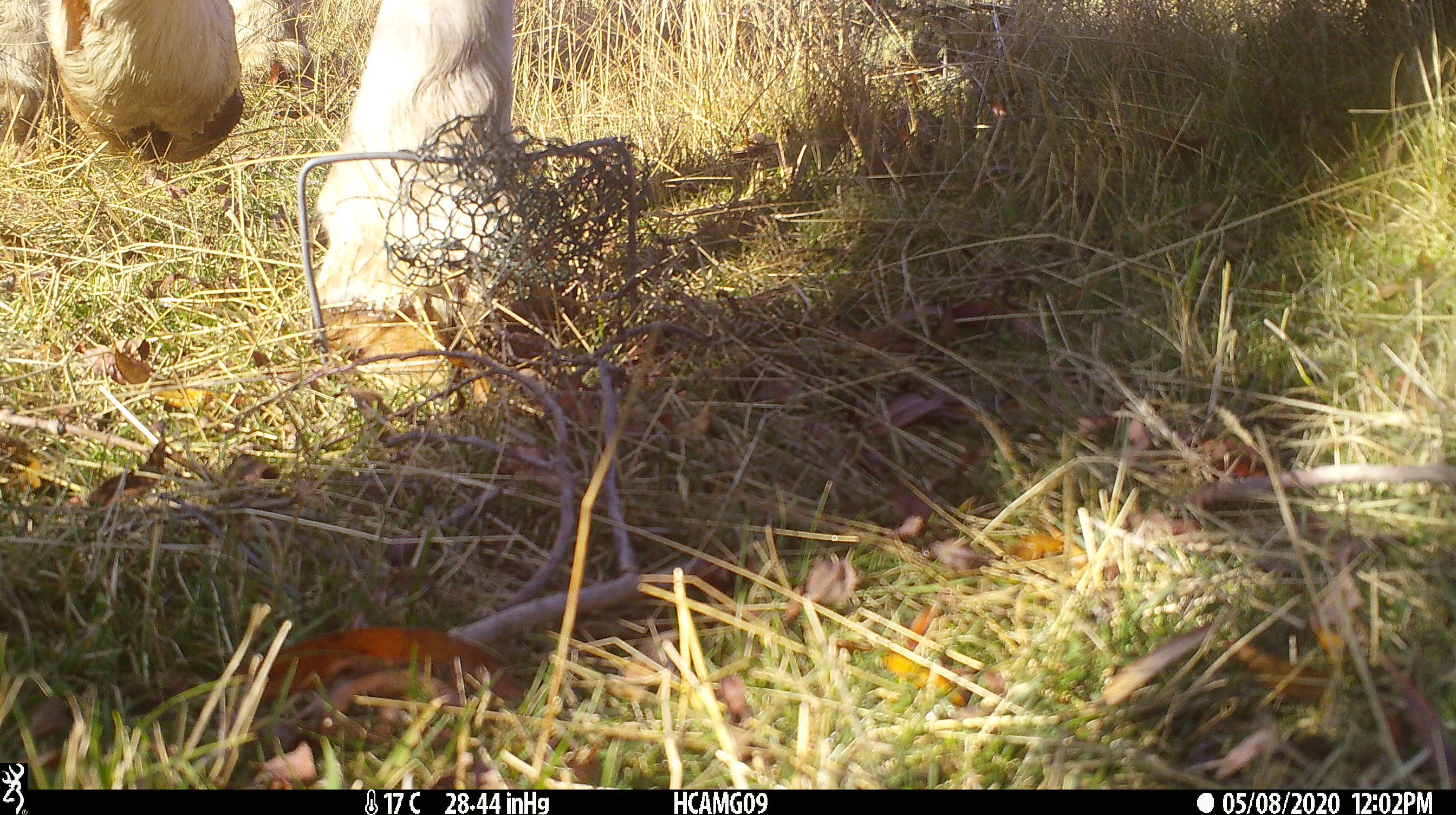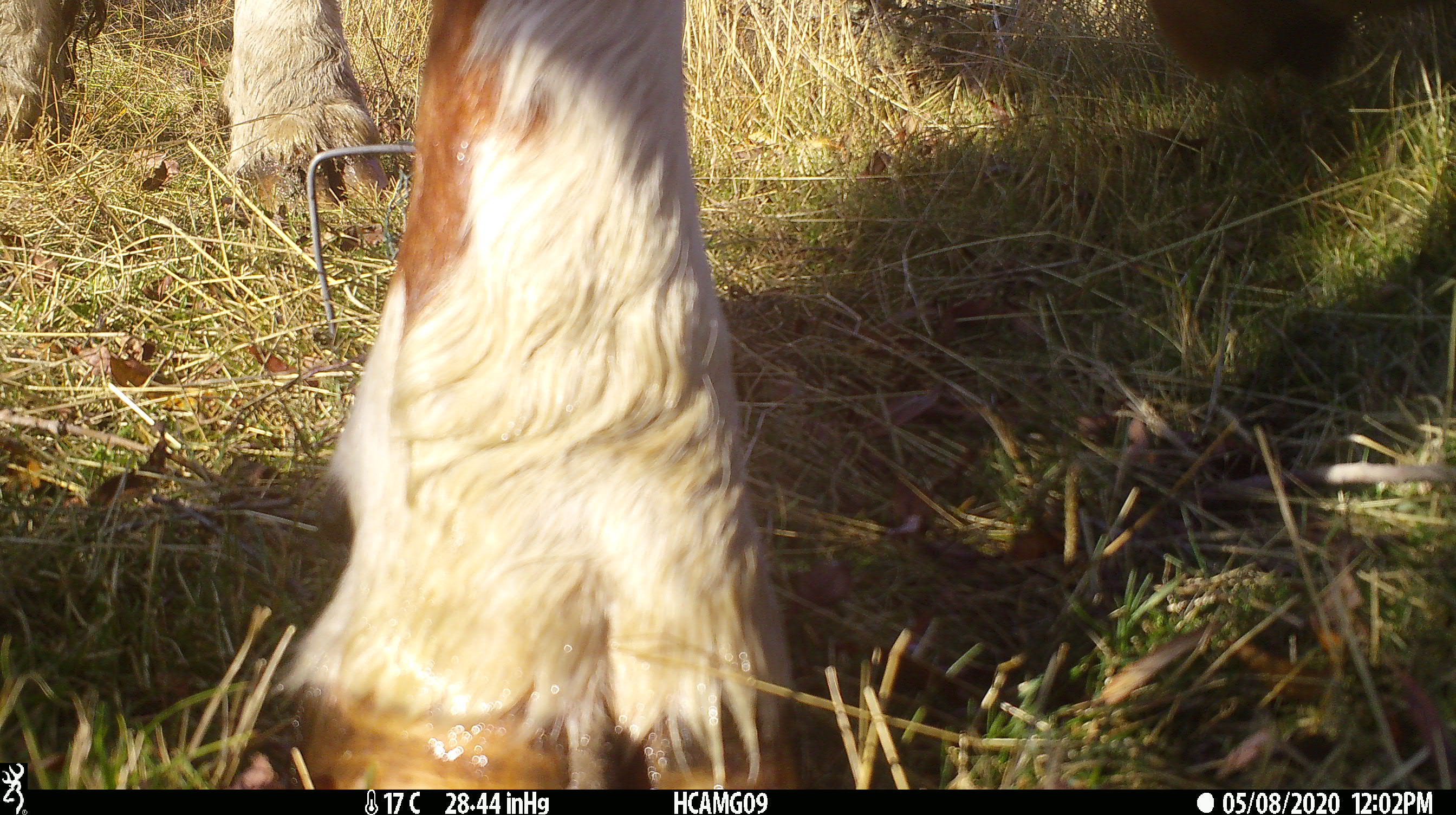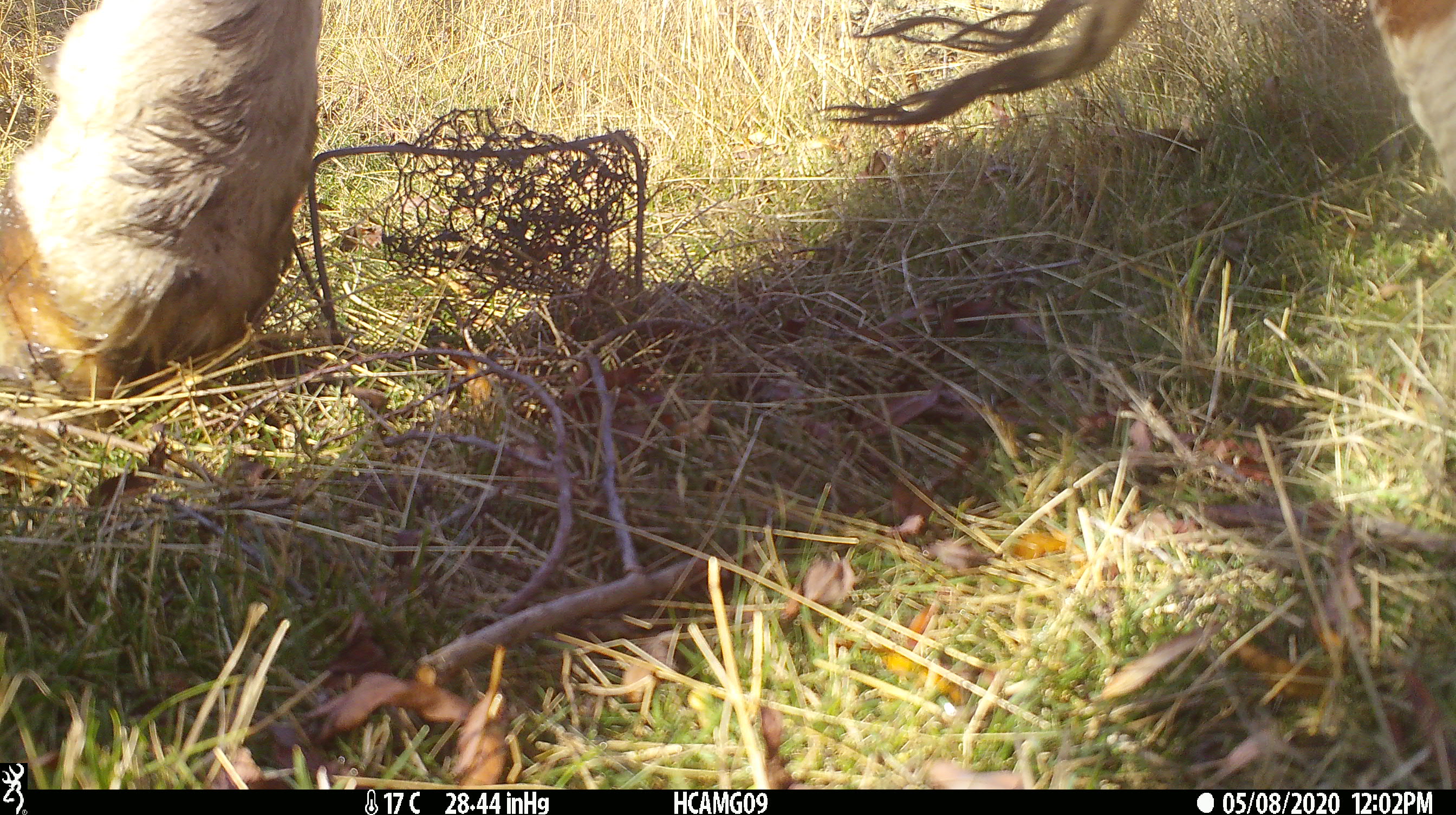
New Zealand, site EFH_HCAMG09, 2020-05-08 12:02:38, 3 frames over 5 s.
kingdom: Animalia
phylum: Chordata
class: Mammalia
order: Artiodactyla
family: Bovidae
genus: Bos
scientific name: Bos taurus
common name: domestic cow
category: cow